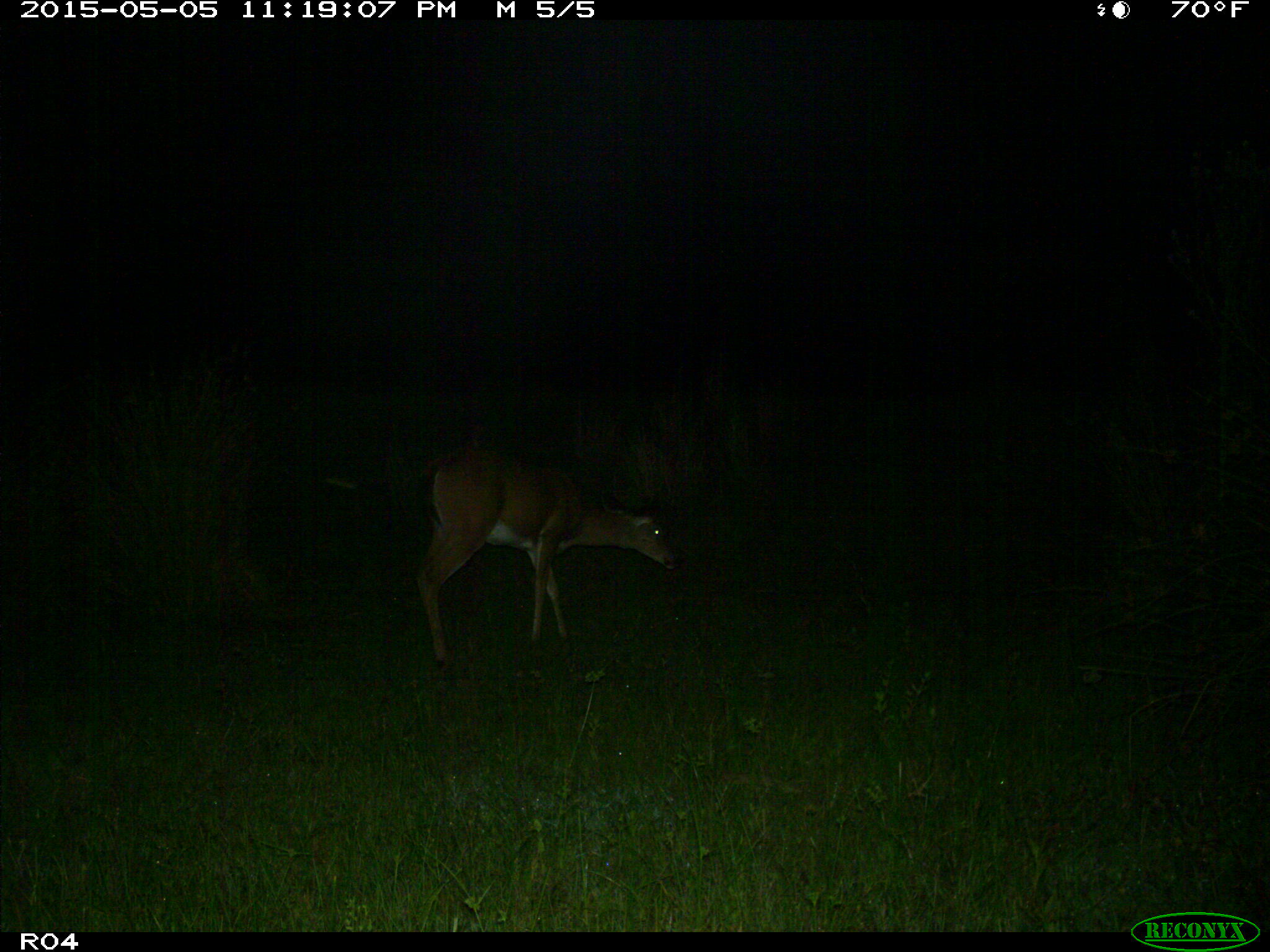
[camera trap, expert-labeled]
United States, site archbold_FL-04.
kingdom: Animalia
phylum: Chordata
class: Mammalia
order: Artiodactyla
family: Cervidae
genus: Odocoileus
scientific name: Odocoileus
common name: deer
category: unidentified deer